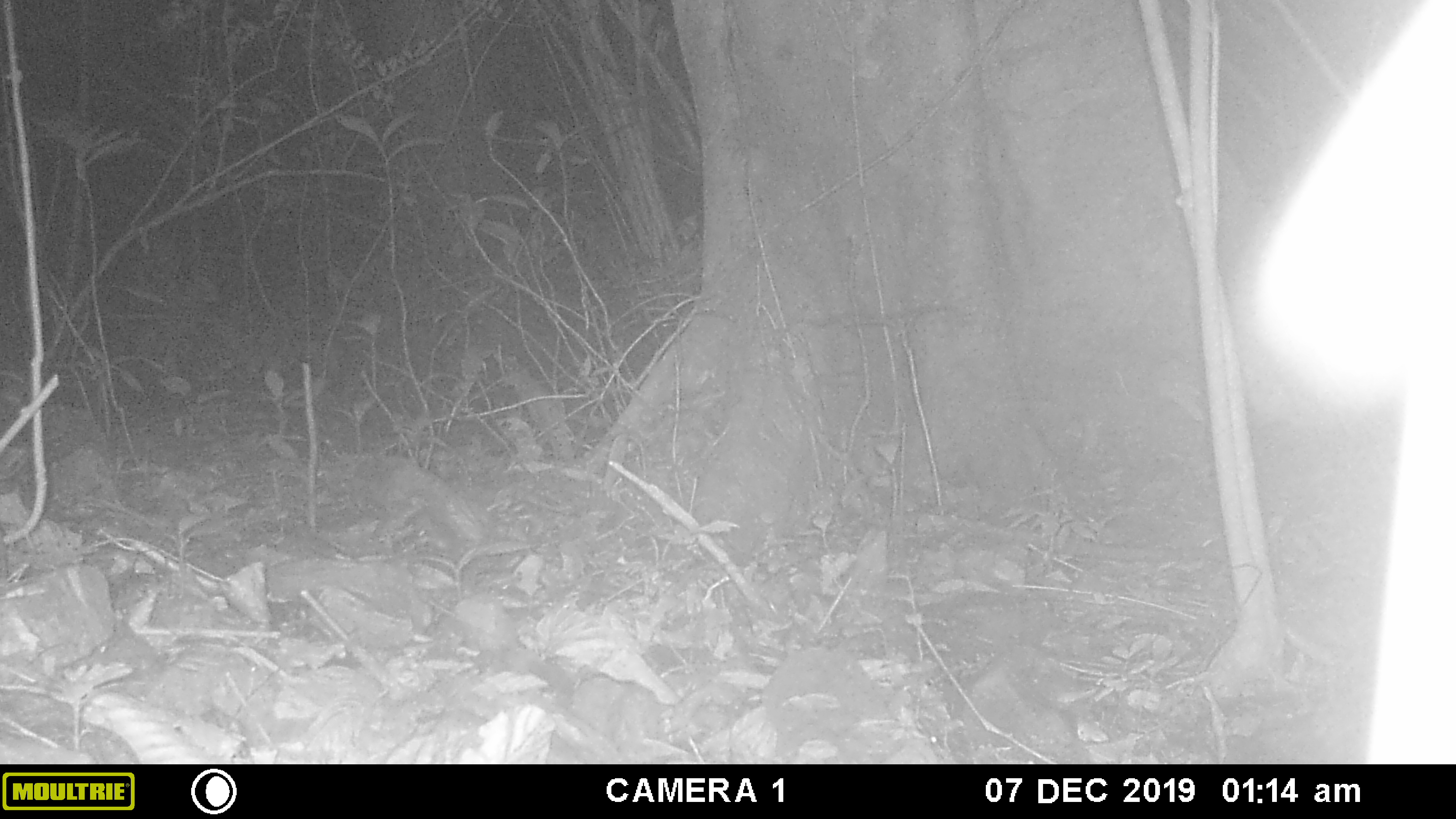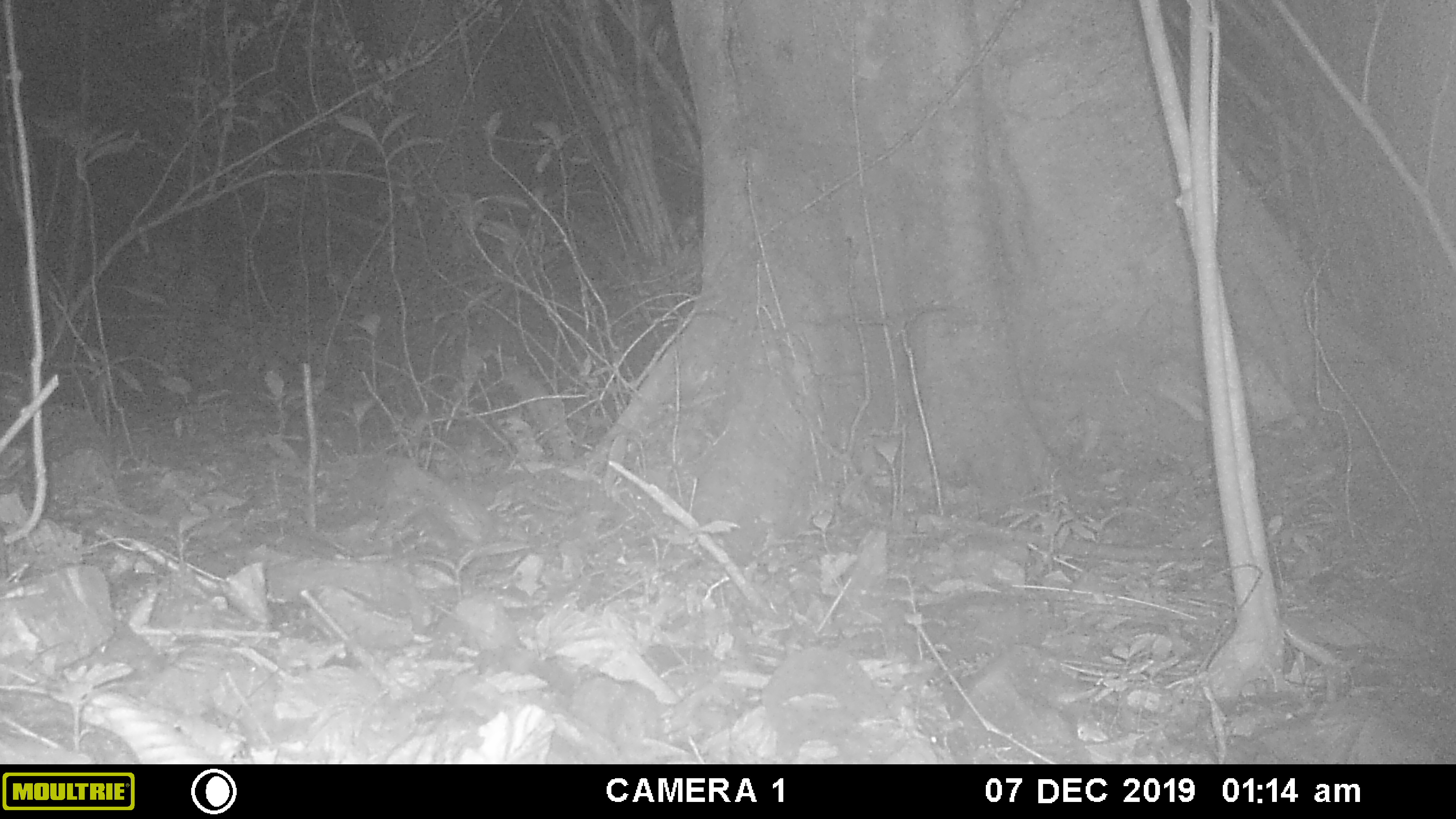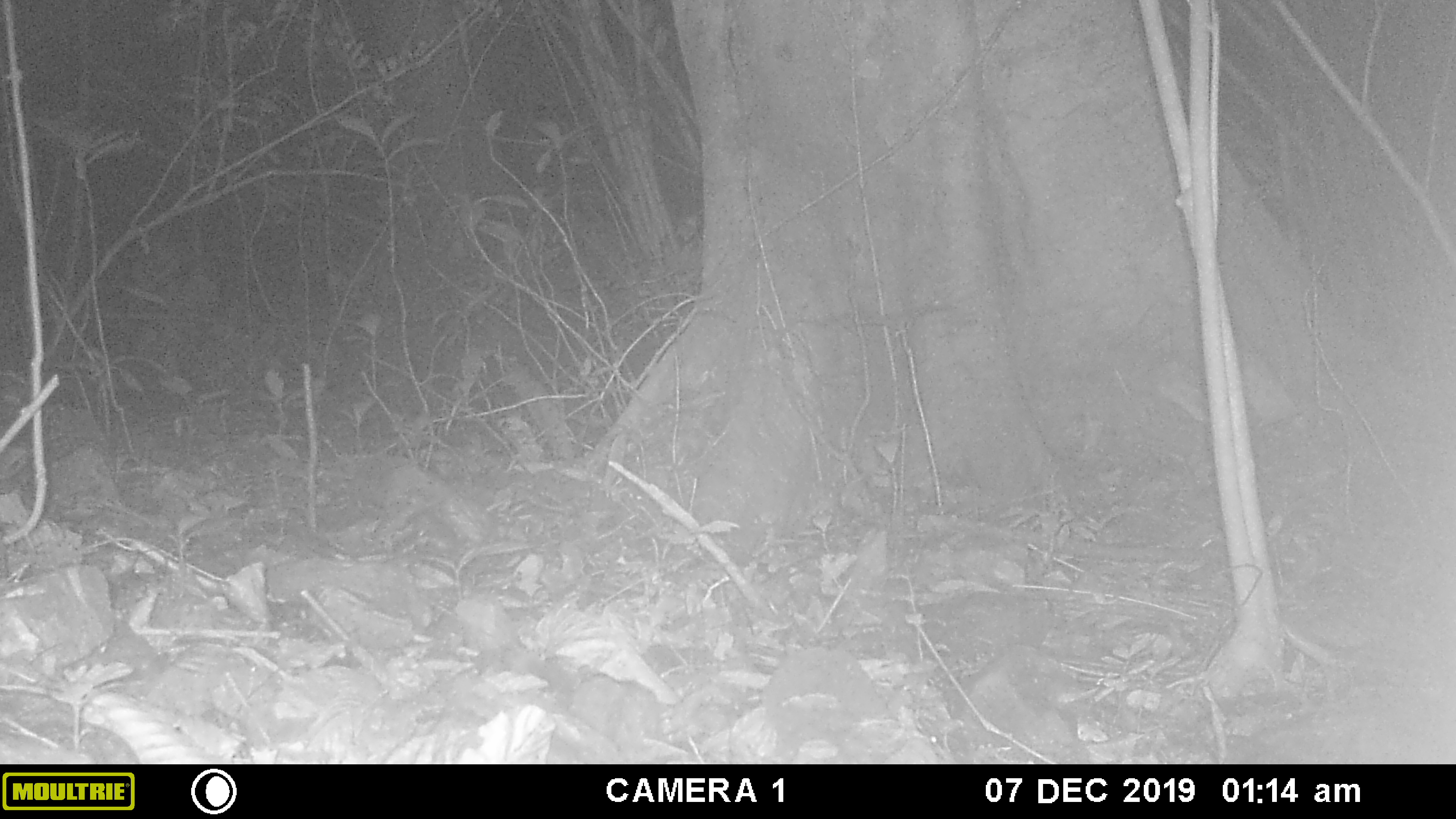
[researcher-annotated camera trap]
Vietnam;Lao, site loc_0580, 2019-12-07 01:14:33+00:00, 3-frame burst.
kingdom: Animalia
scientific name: Animalia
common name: animal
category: unidentified animal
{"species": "unidentified animal (animal) (Animalia)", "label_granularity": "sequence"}